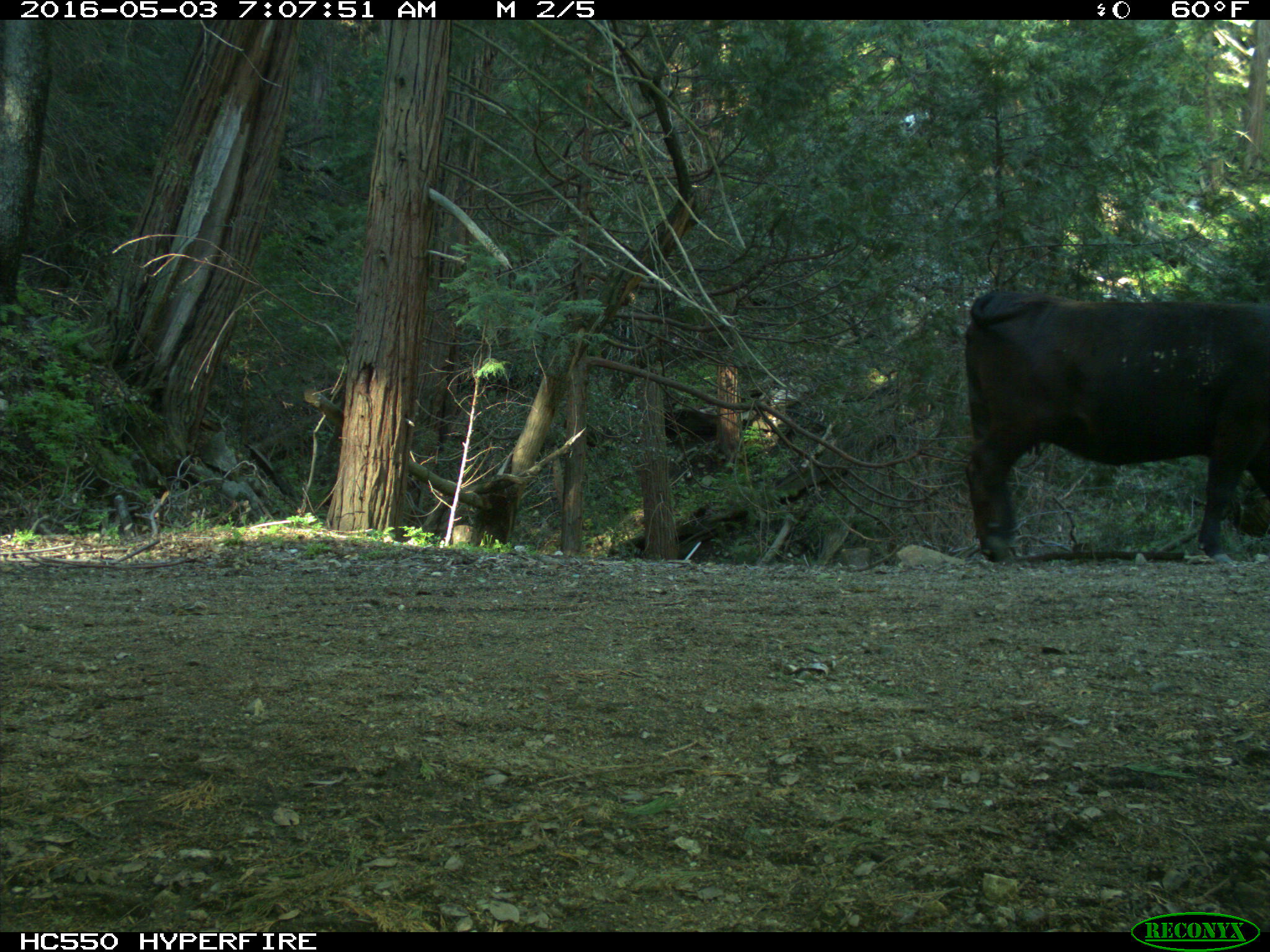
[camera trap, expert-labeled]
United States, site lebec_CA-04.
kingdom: Animalia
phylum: Chordata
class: Mammalia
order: Artiodactyla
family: Bovidae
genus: Bos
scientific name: Bos taurus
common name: domestic cow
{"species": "Bos taurus (domestic cow)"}